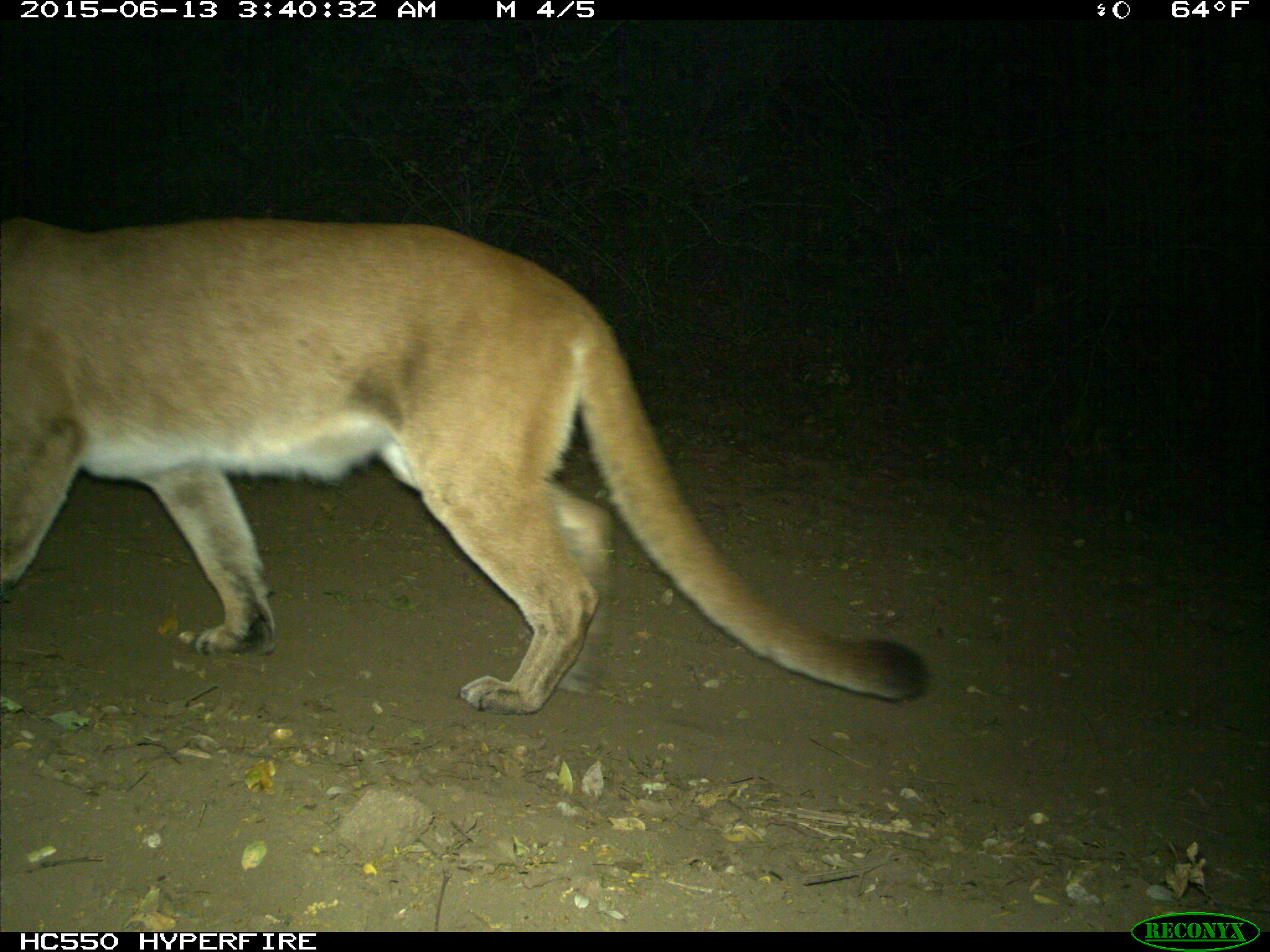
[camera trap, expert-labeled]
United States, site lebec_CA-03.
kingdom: Animalia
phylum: Chordata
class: Mammalia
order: Carnivora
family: Felidae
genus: Puma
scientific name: Puma concolor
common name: mountain lion